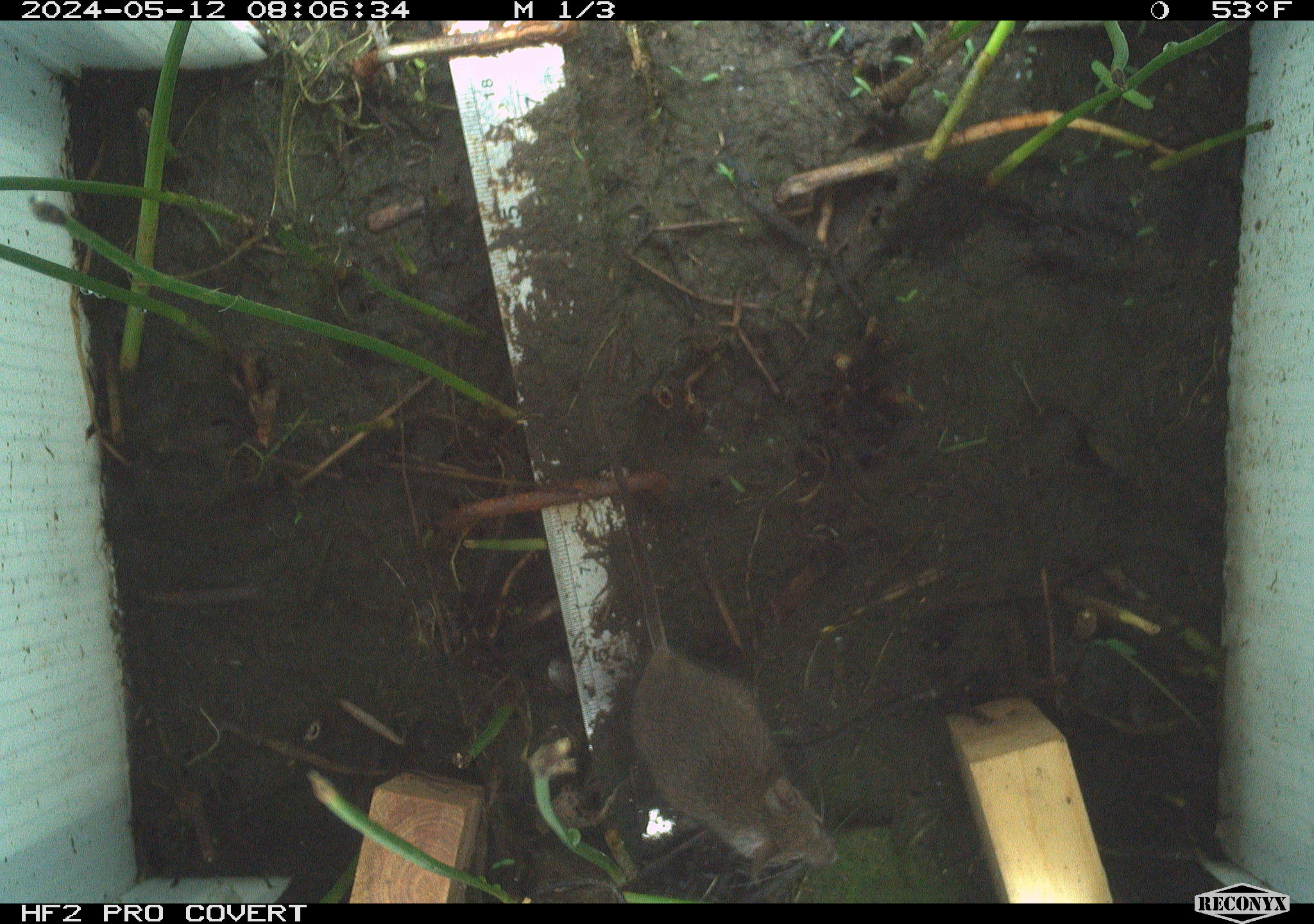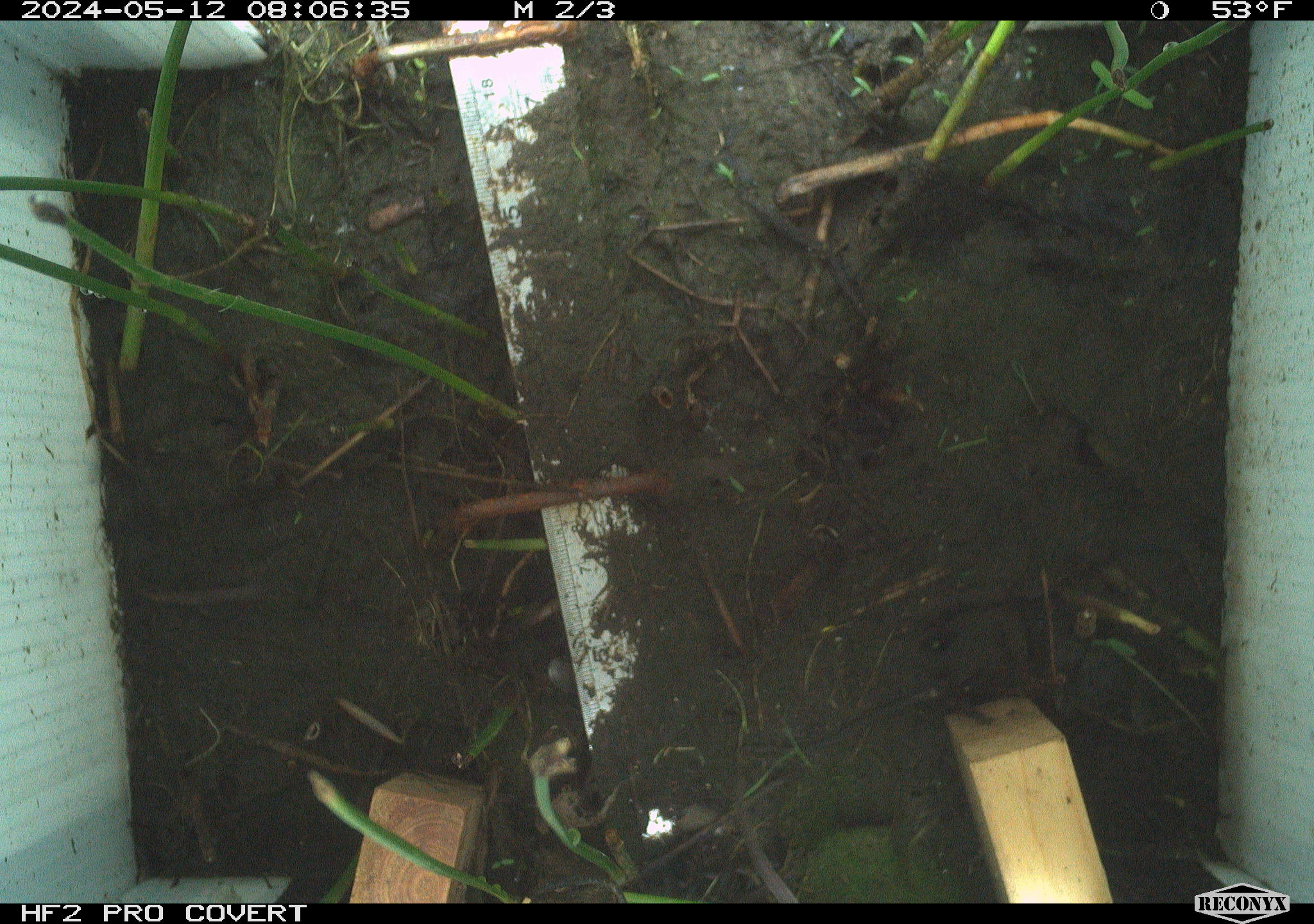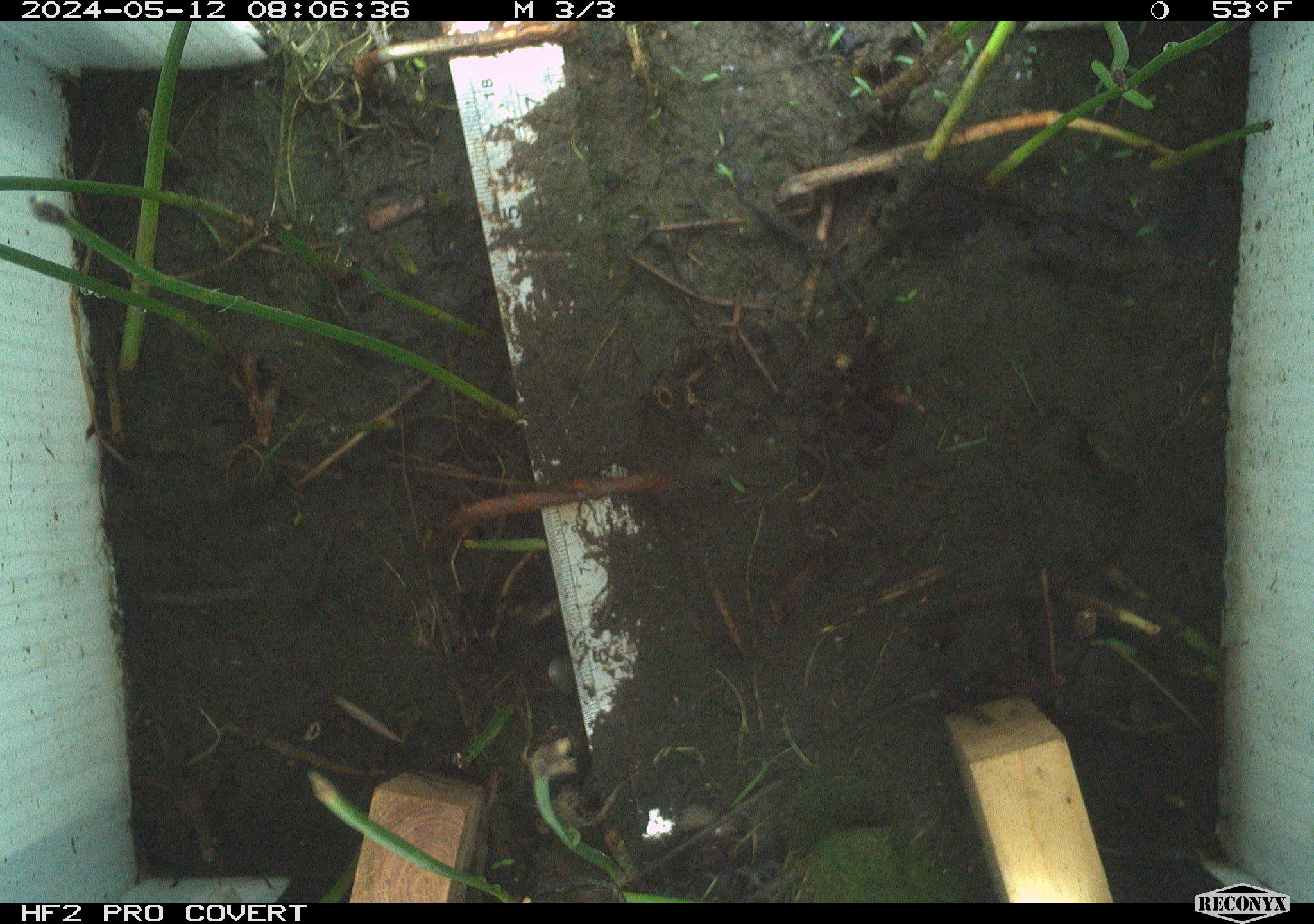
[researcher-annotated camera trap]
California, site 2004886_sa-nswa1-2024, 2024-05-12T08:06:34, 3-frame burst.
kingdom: Animalia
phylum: Chordata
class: Mammalia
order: Rodentia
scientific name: Rodentia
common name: mouse species